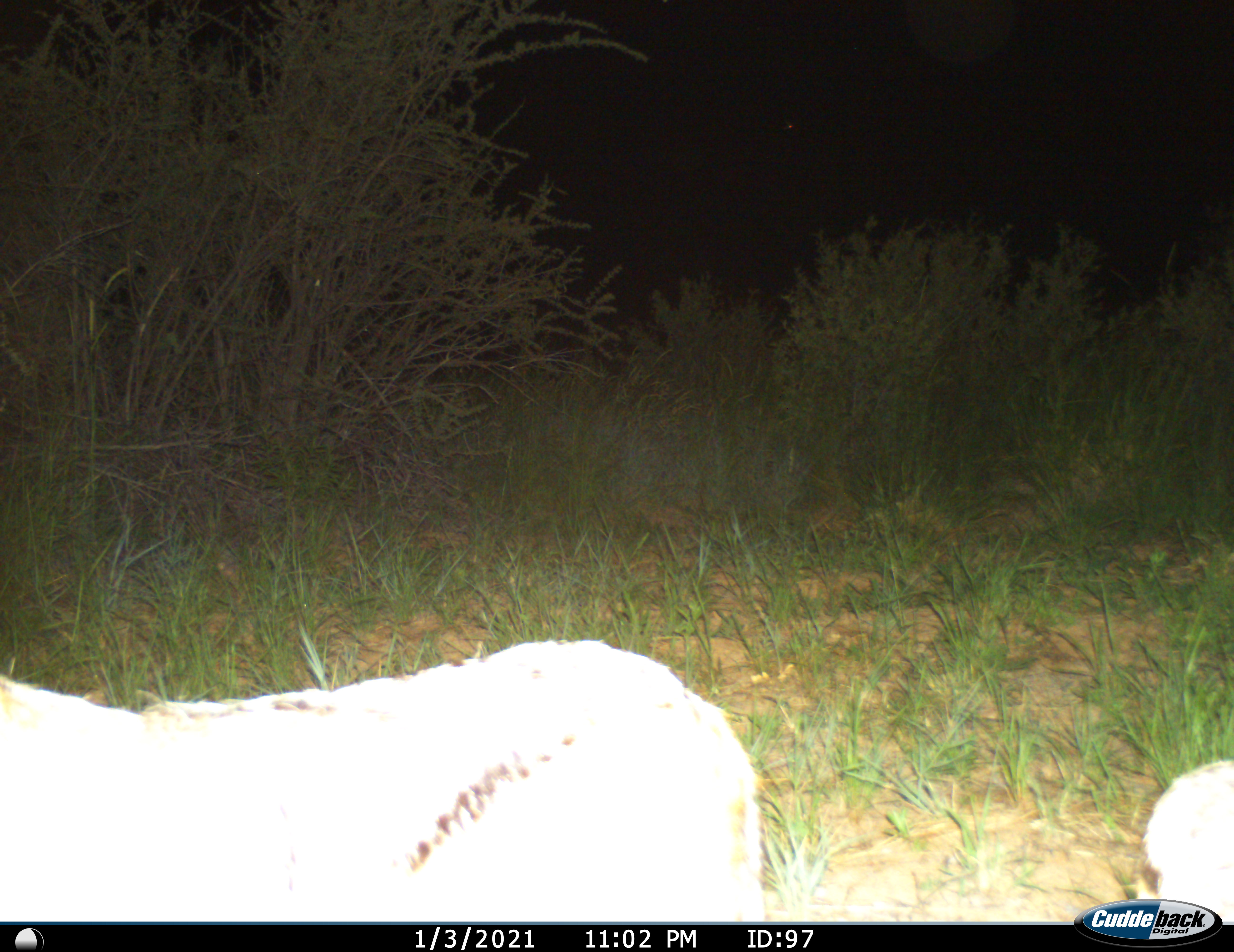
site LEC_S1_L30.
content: unidentified animal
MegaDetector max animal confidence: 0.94